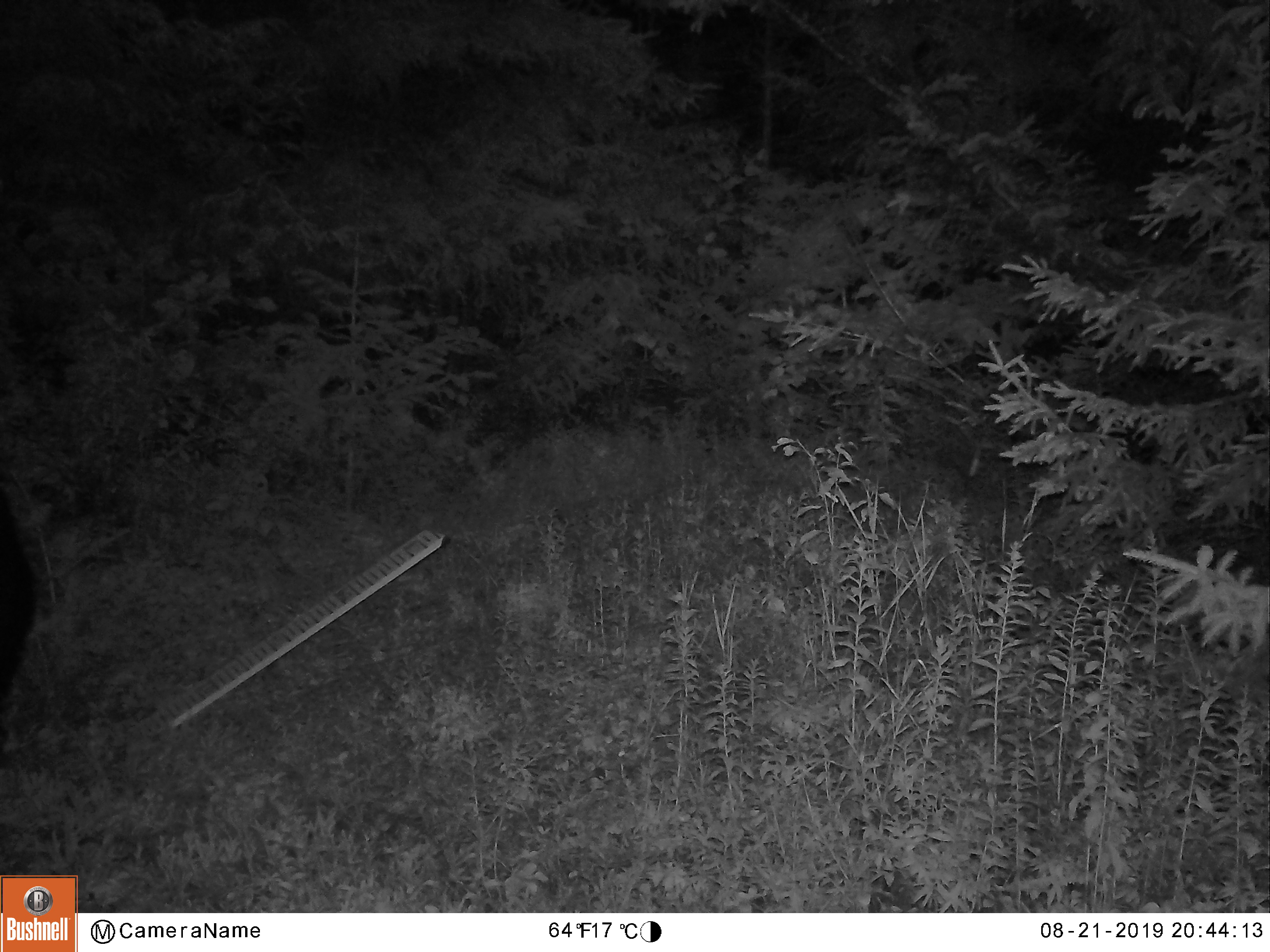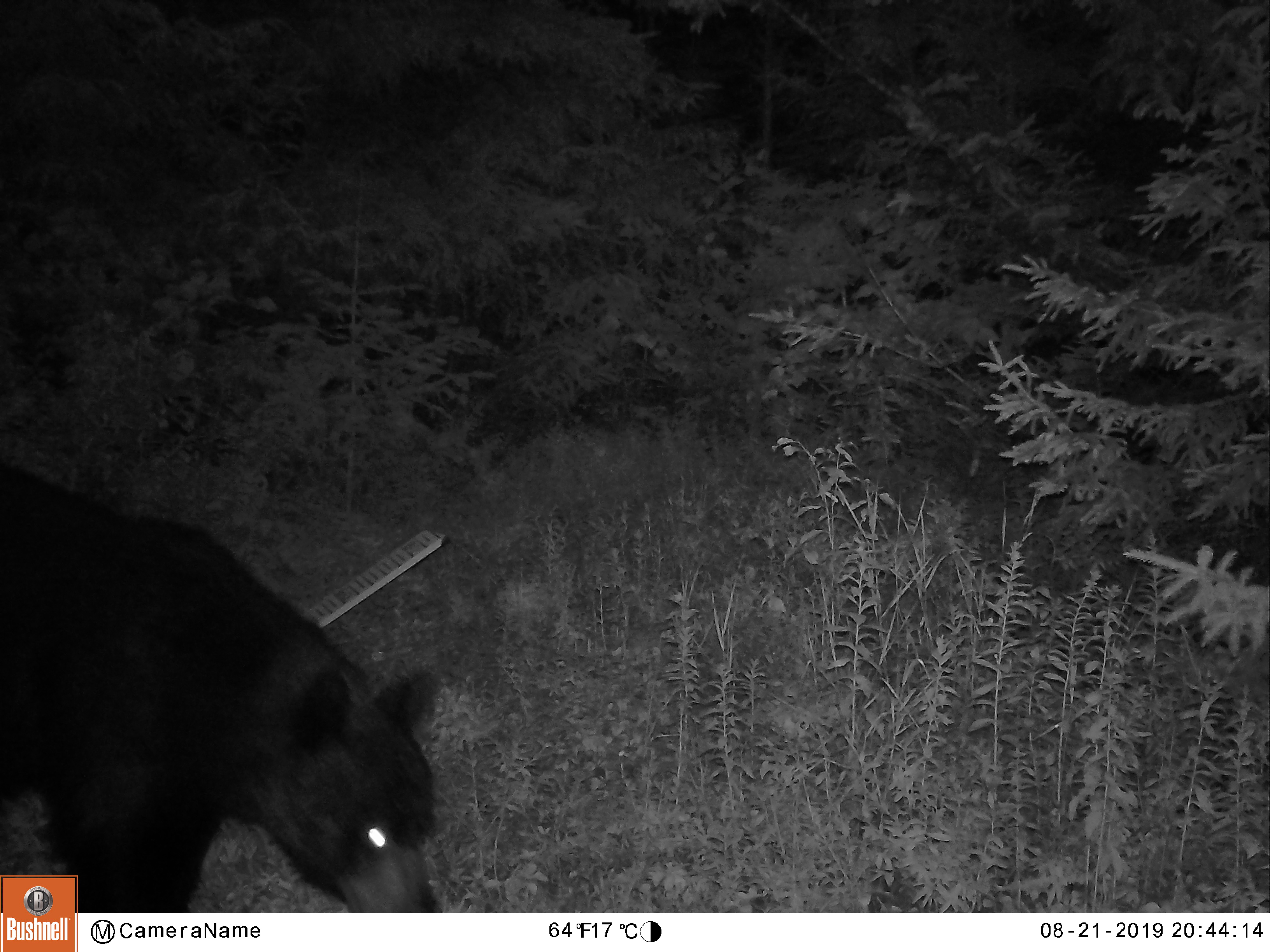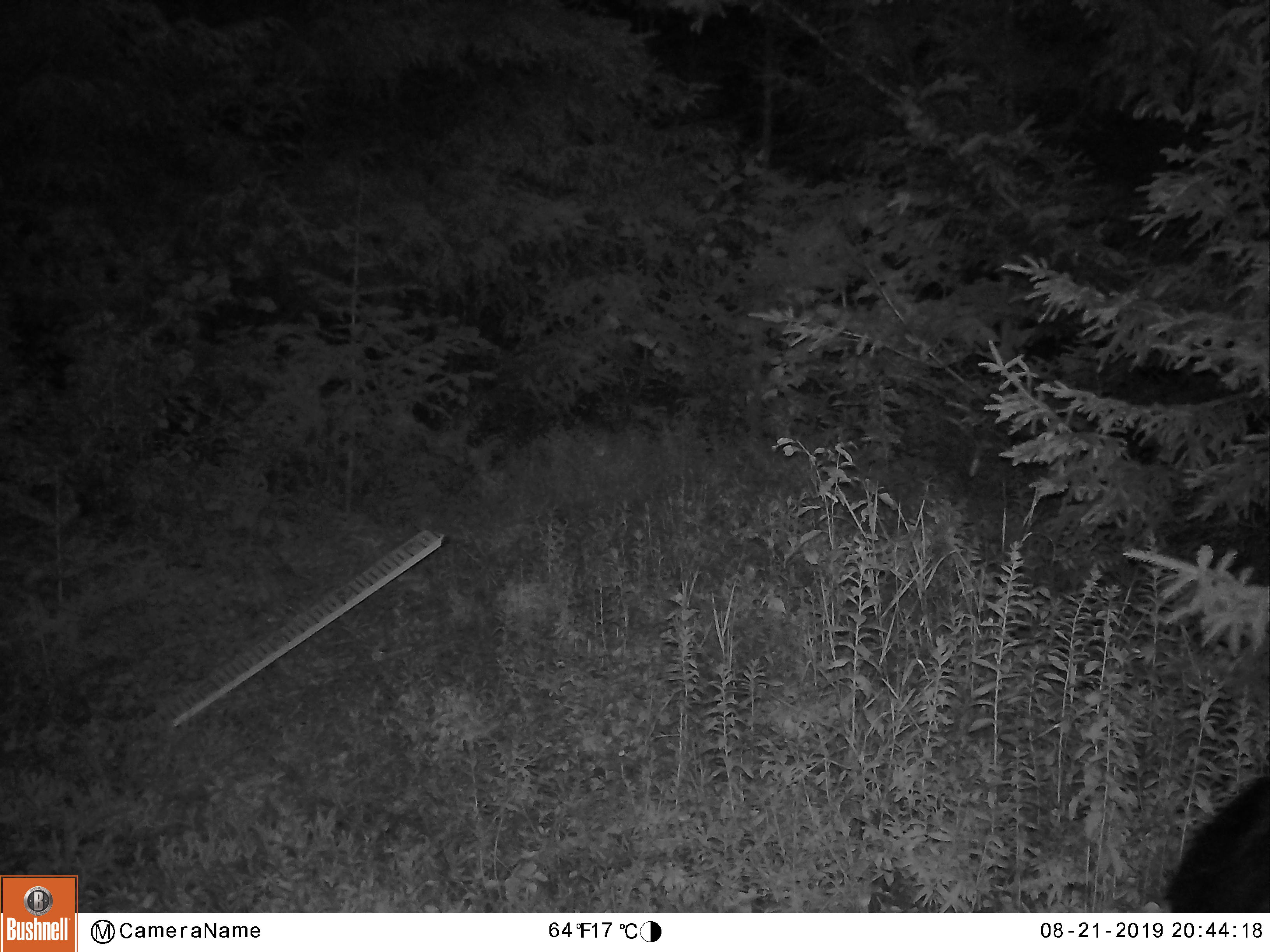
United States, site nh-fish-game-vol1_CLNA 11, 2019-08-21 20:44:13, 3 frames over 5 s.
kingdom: Animalia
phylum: Chordata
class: Mammalia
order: Carnivora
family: Ursidae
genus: Ursus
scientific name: Ursus americanus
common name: black bear